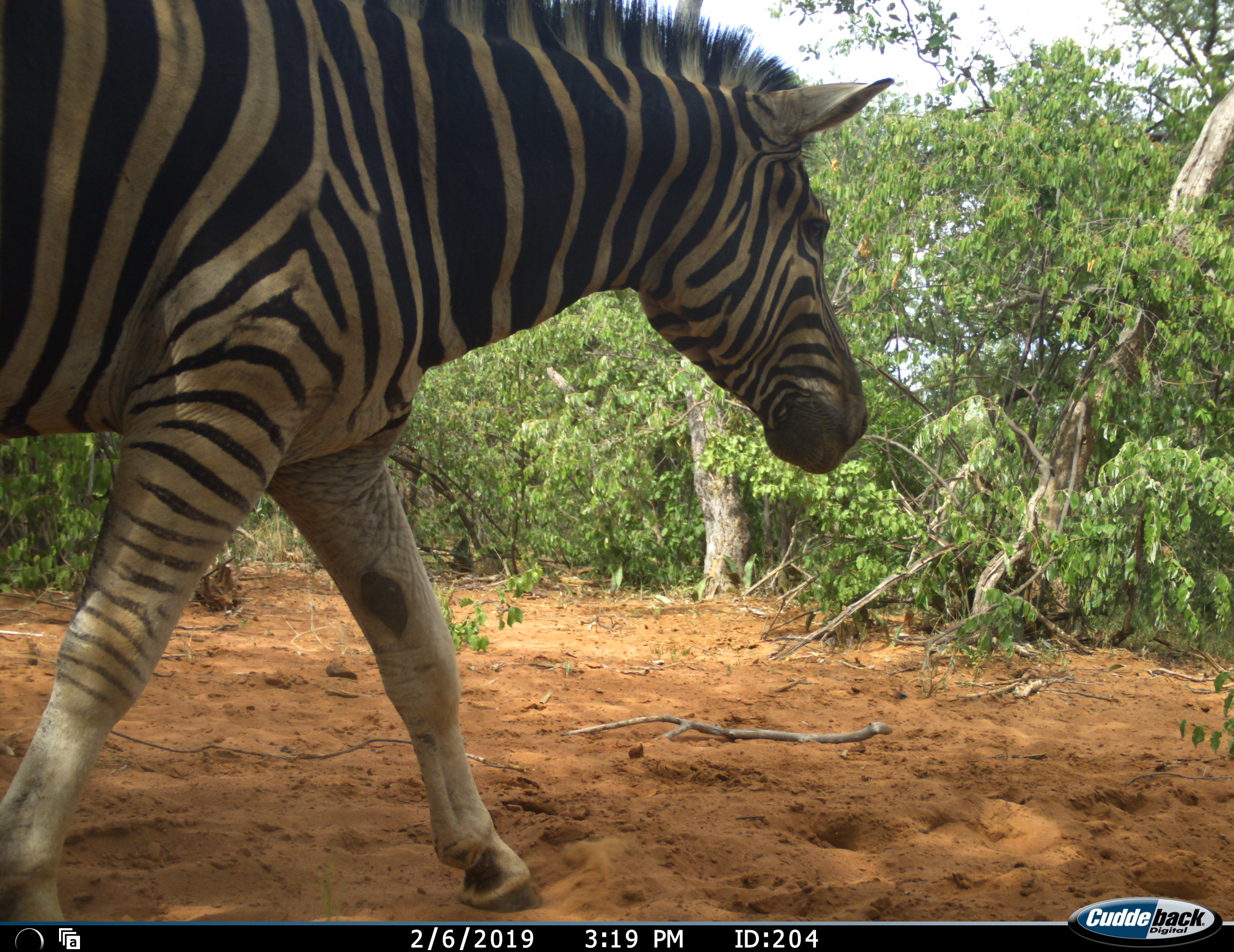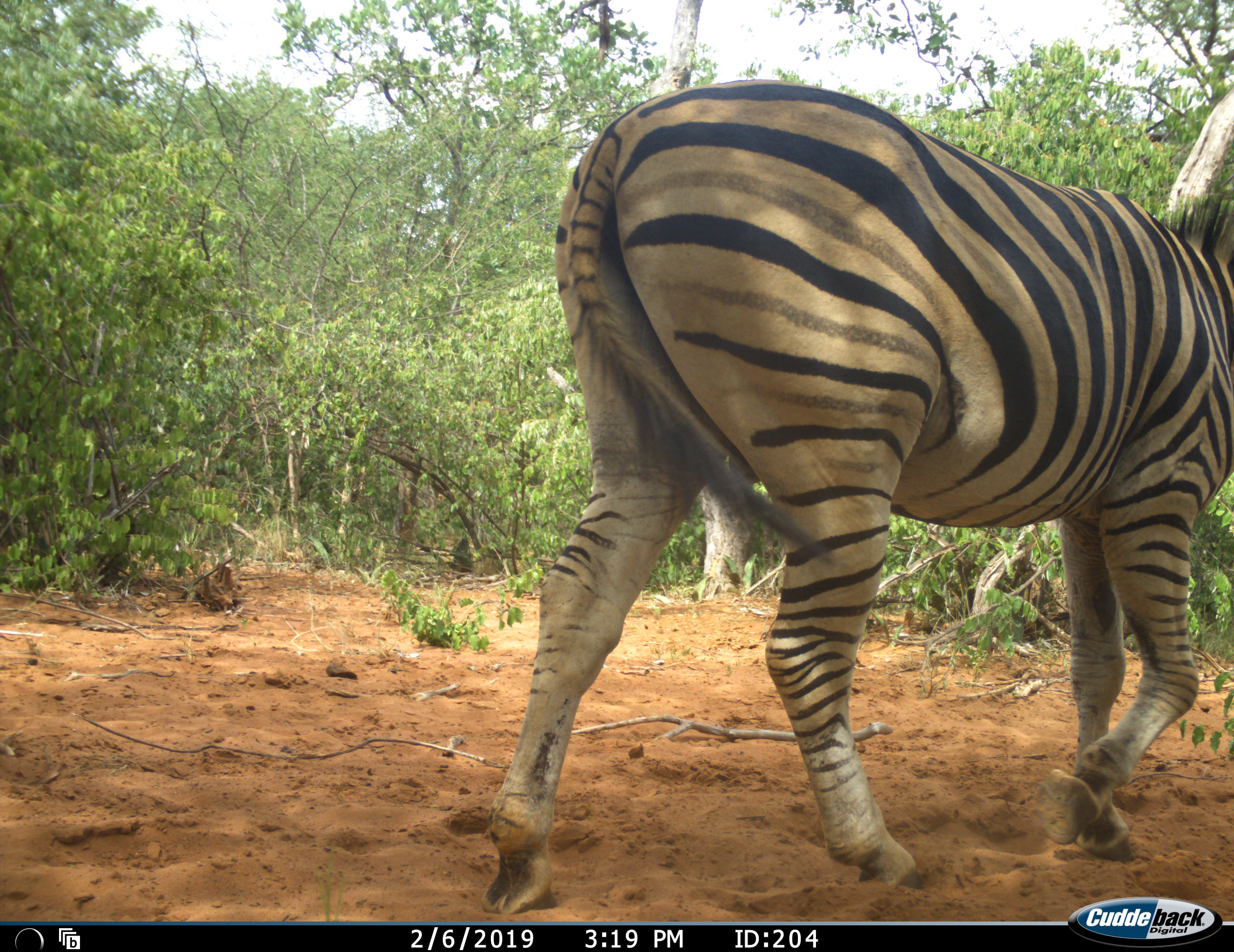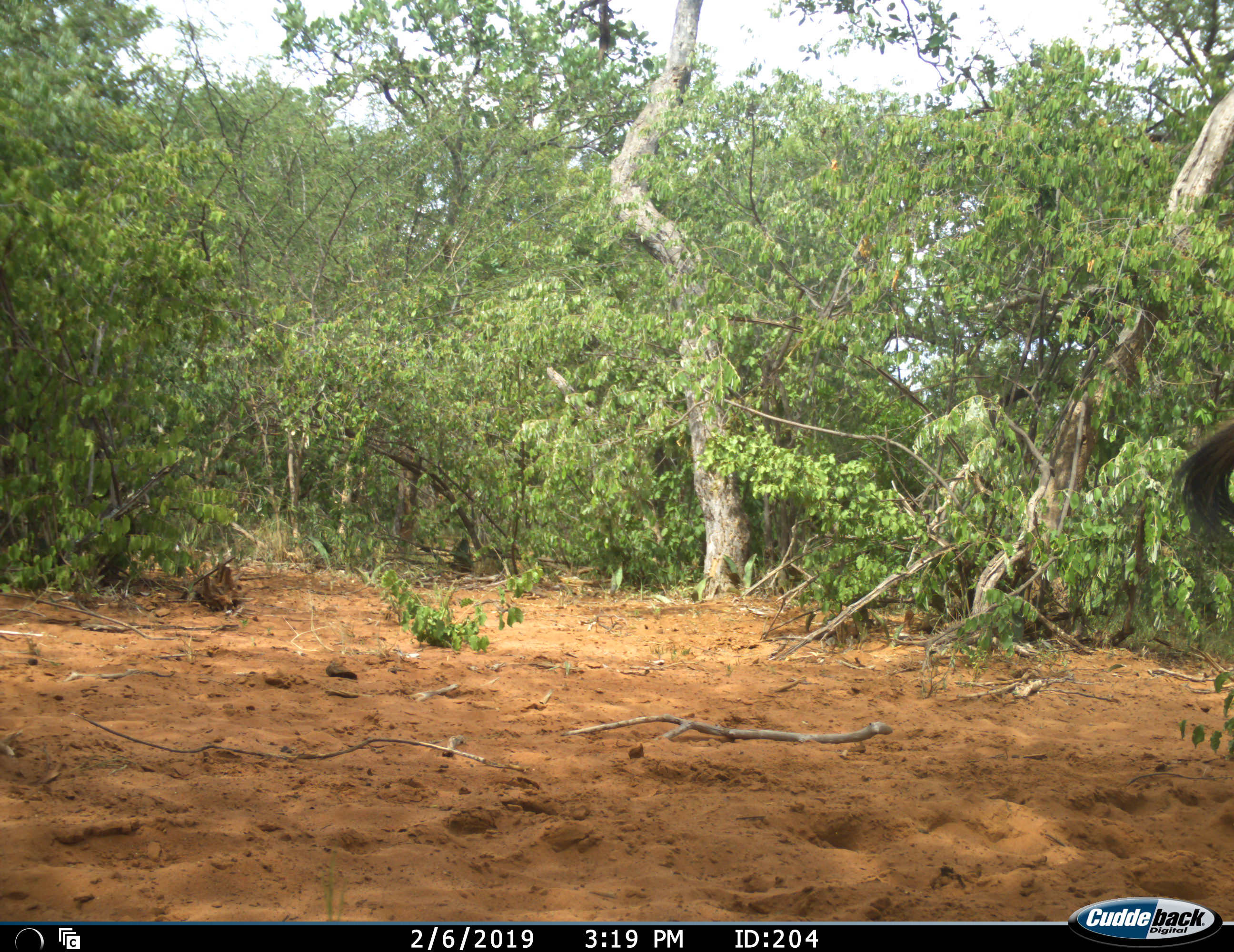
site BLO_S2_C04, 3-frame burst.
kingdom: Animalia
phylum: Chordata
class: Mammalia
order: Perissodactyla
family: Equidae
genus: Equus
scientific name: Equus quagga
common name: plains zebra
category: zebraplains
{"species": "zebraplains (plains zebra) (Equus quagga)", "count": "1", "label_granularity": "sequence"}